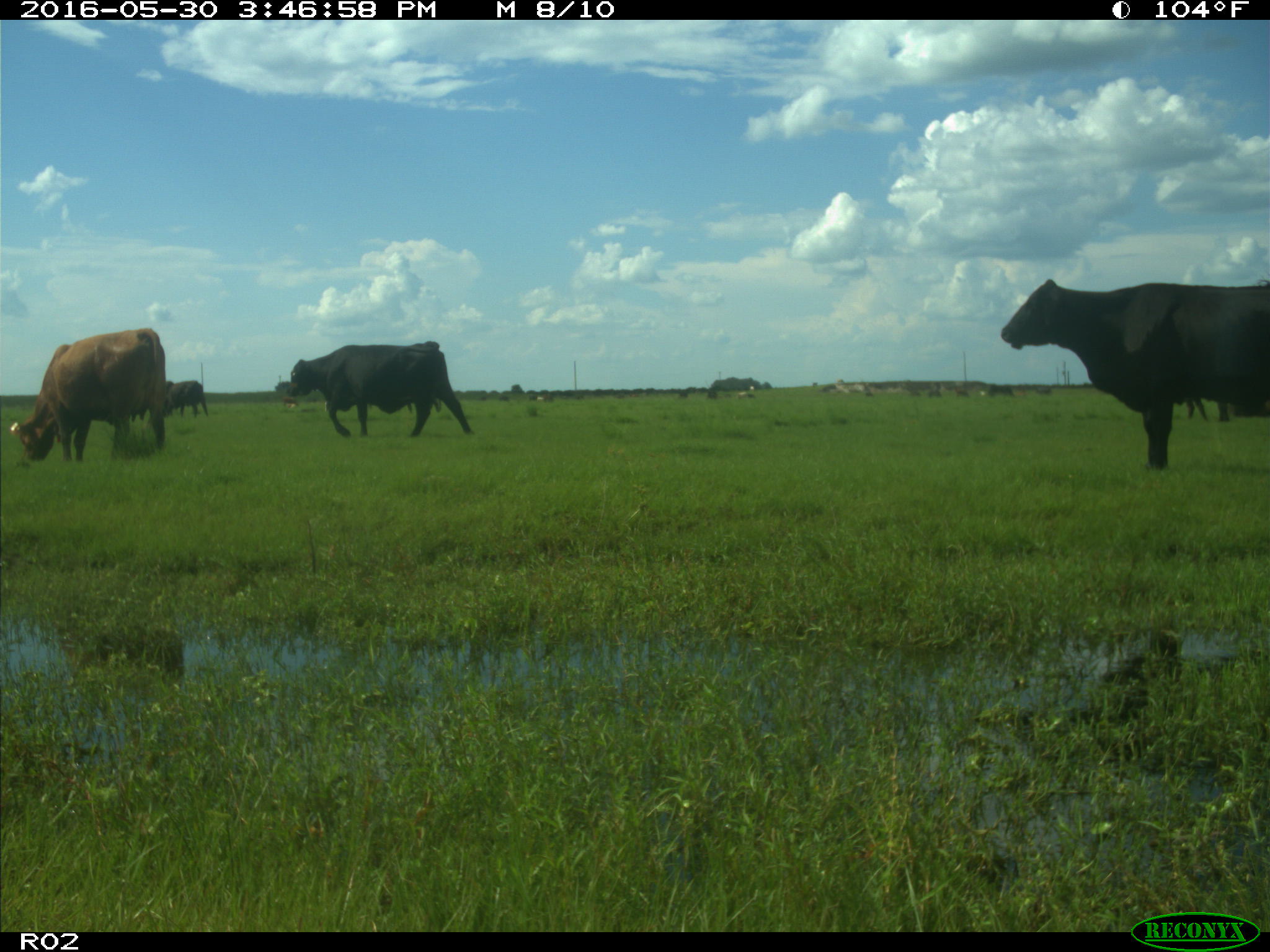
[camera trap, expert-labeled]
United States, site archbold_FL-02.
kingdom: Animalia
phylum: Chordata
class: Mammalia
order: Artiodactyla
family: Bovidae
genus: Bos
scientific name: Bos taurus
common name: domestic cow